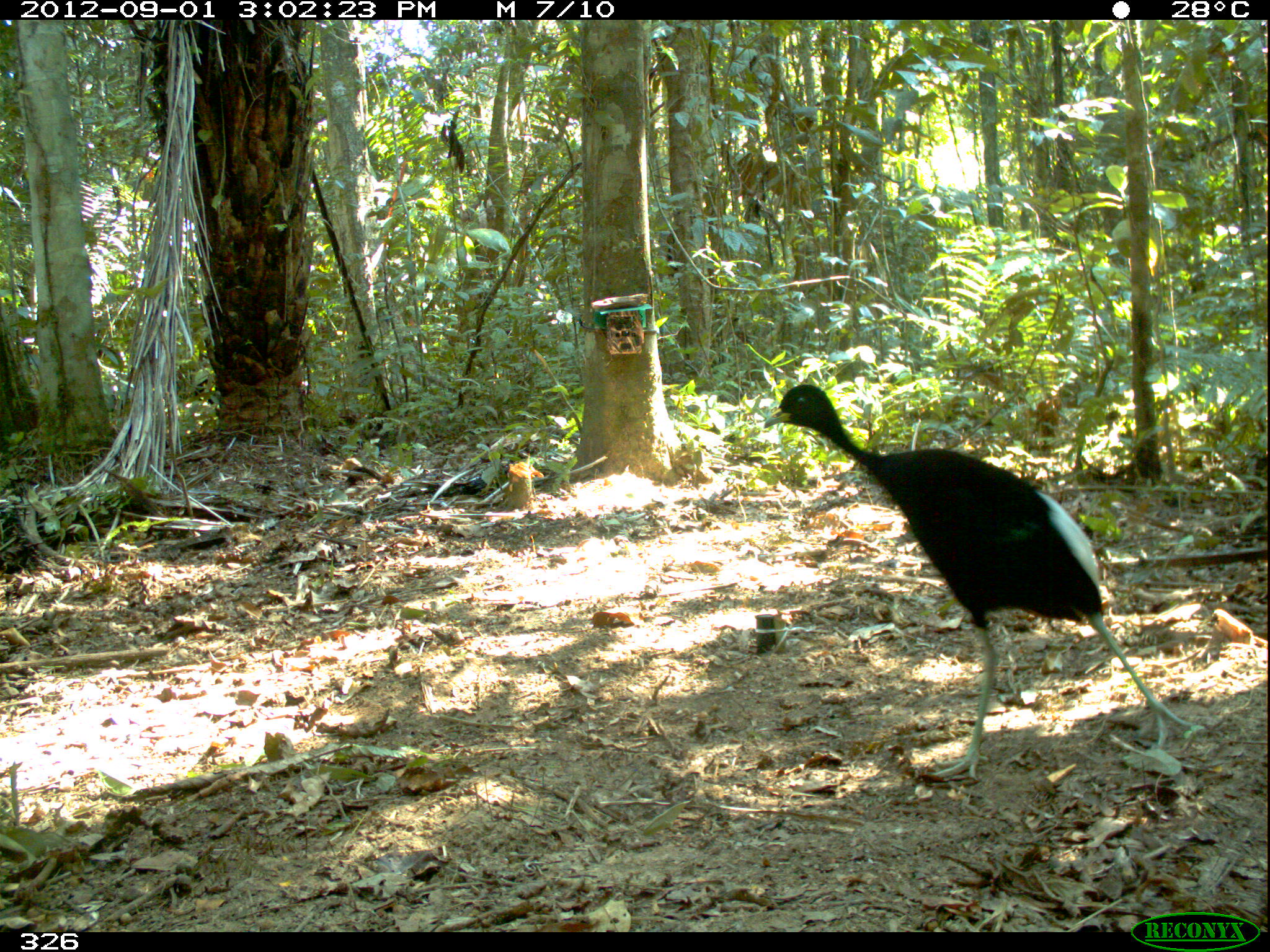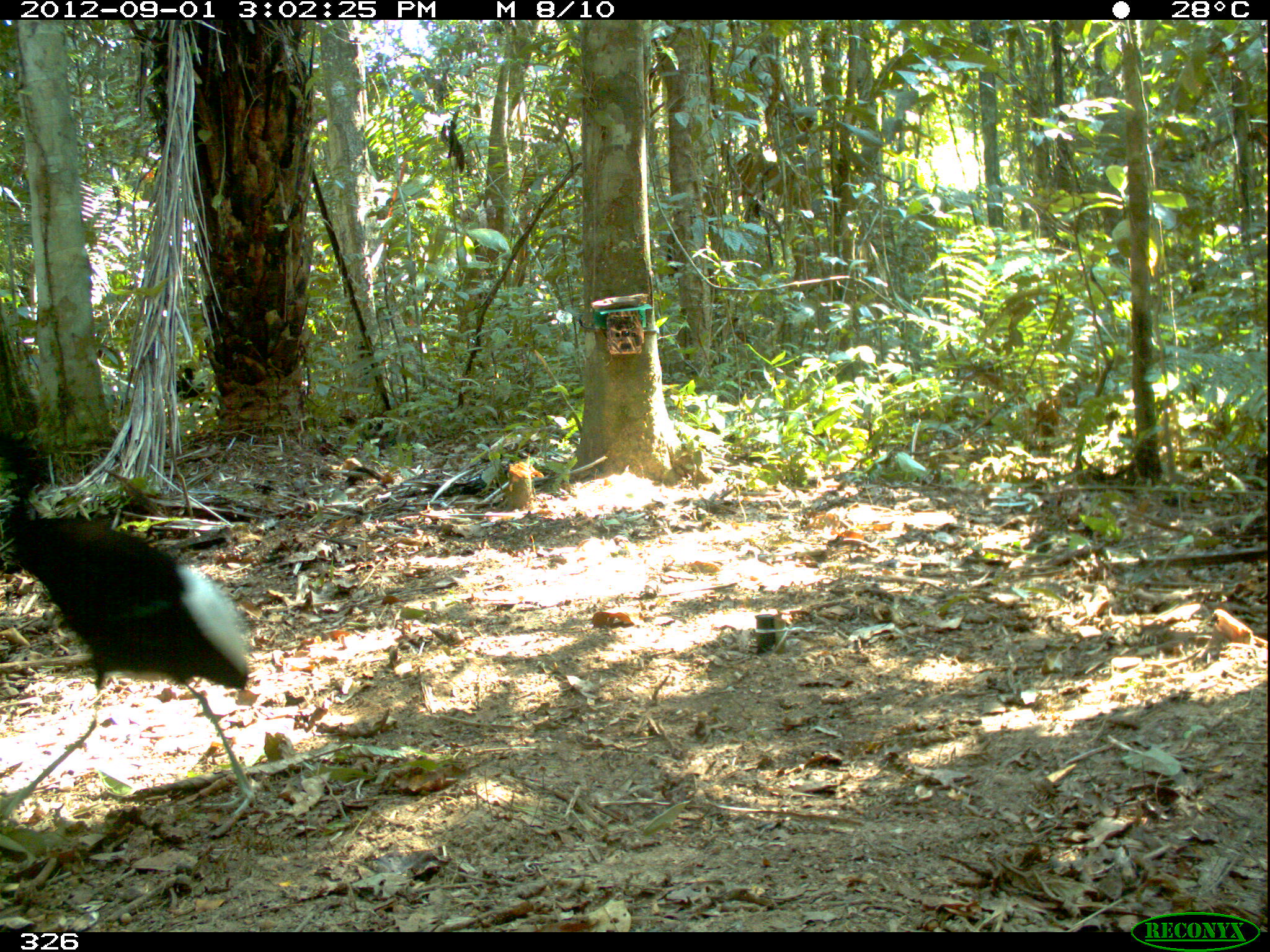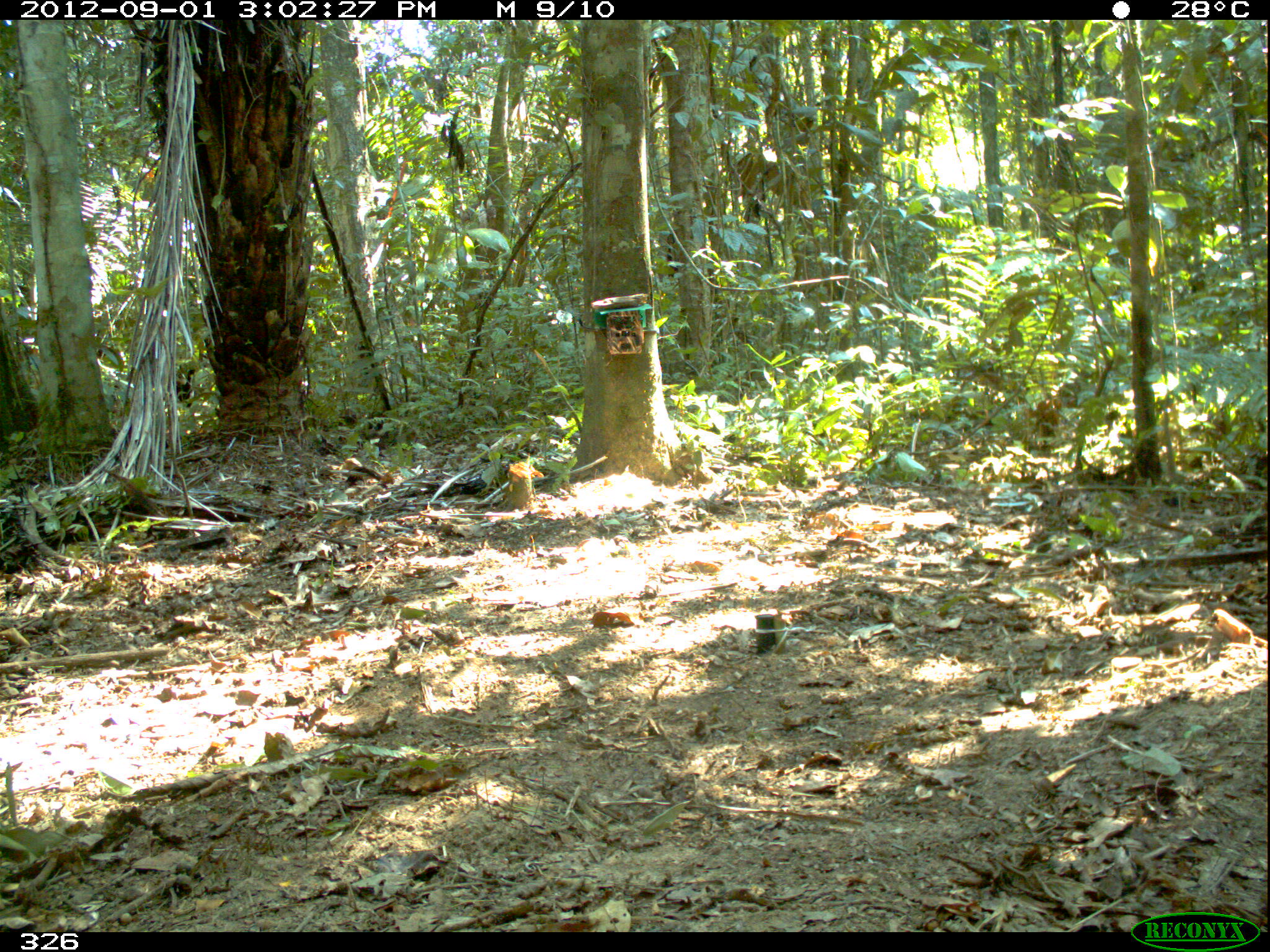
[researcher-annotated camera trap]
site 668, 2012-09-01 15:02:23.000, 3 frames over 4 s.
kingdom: Animalia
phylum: Chordata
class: Aves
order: Gruiformes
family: Psophiidae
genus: Psophia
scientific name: Psophia leucoptera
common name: pale-winged trumpeter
Psophia leucoptera (pale-winged trumpeter).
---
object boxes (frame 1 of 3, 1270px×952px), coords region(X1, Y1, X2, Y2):
psophia leucoptera: region(763, 383, 1198, 781)